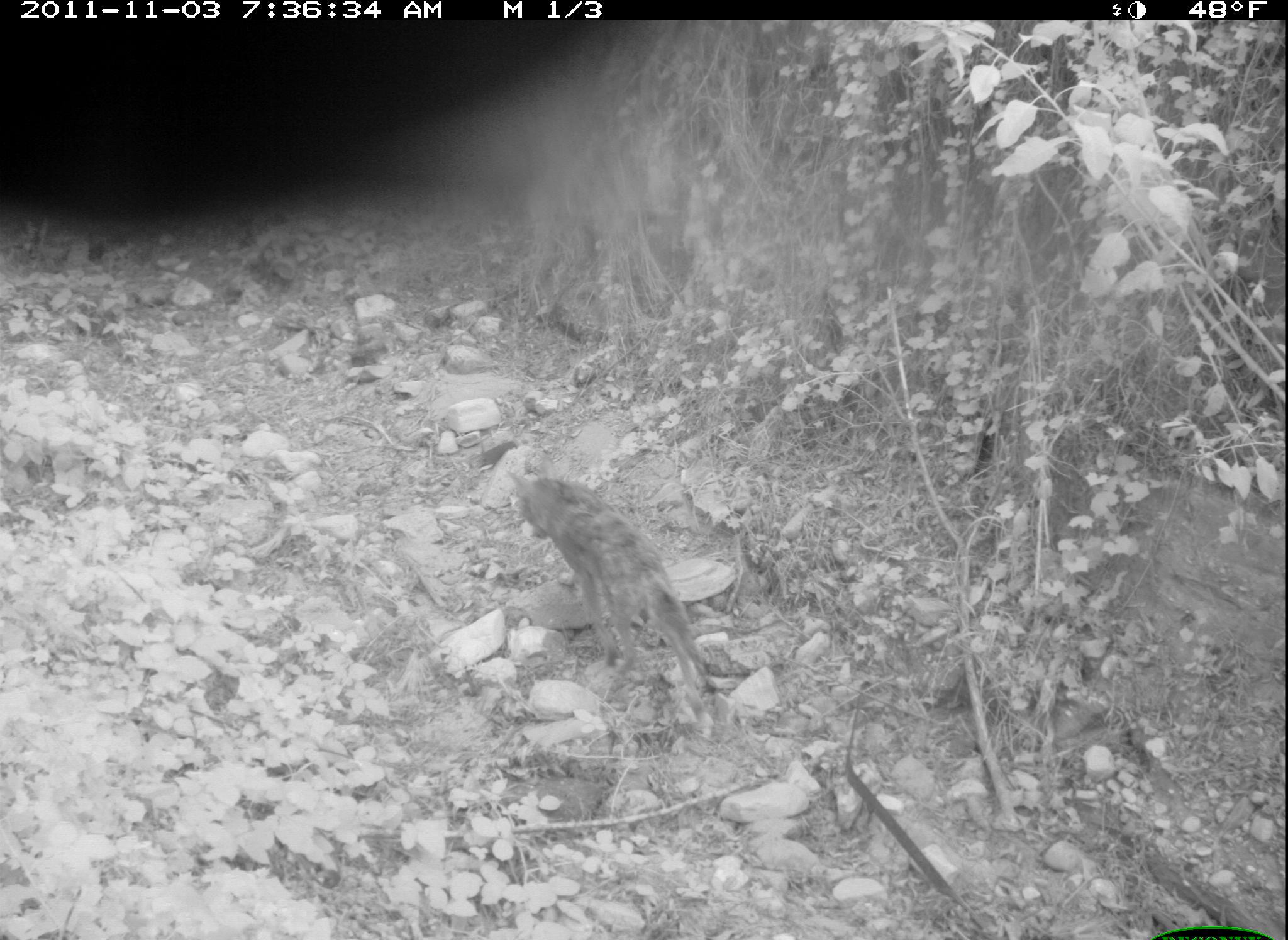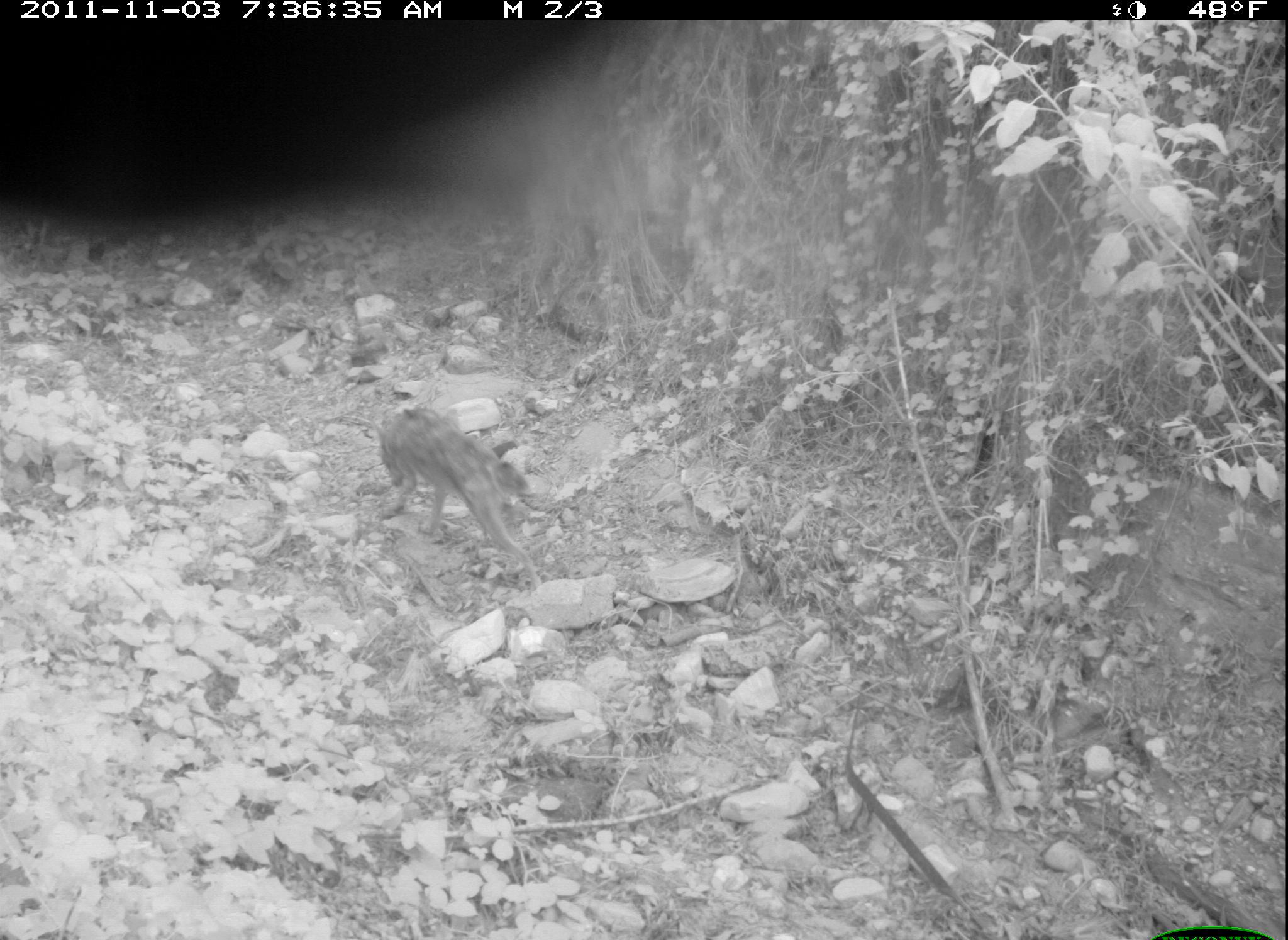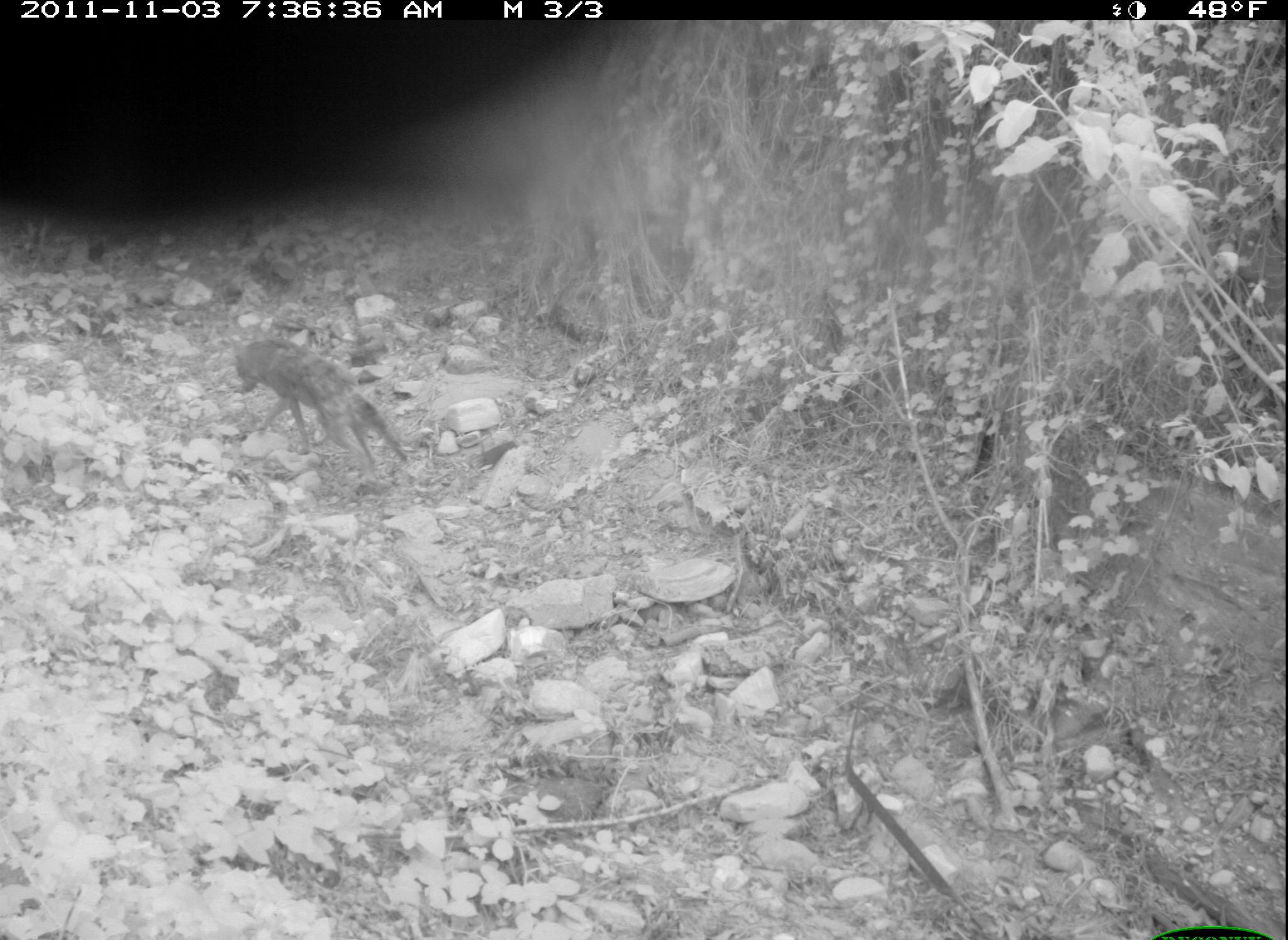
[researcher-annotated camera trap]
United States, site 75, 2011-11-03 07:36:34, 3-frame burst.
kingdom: Animalia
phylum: Chordata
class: Mammalia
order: Carnivora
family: Canidae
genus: Canis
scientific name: Canis latrans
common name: coyote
Coyote (Canis latrans).